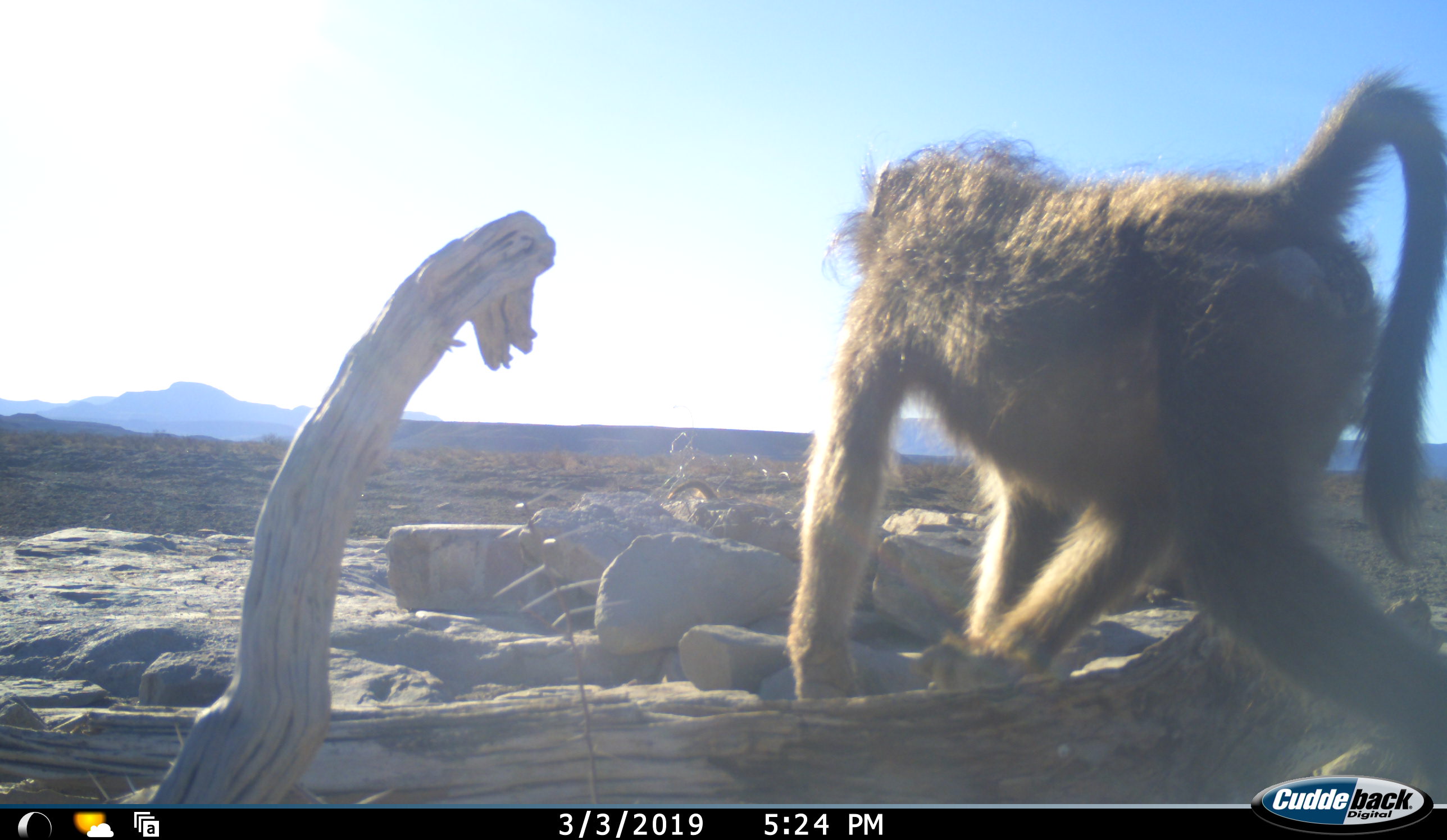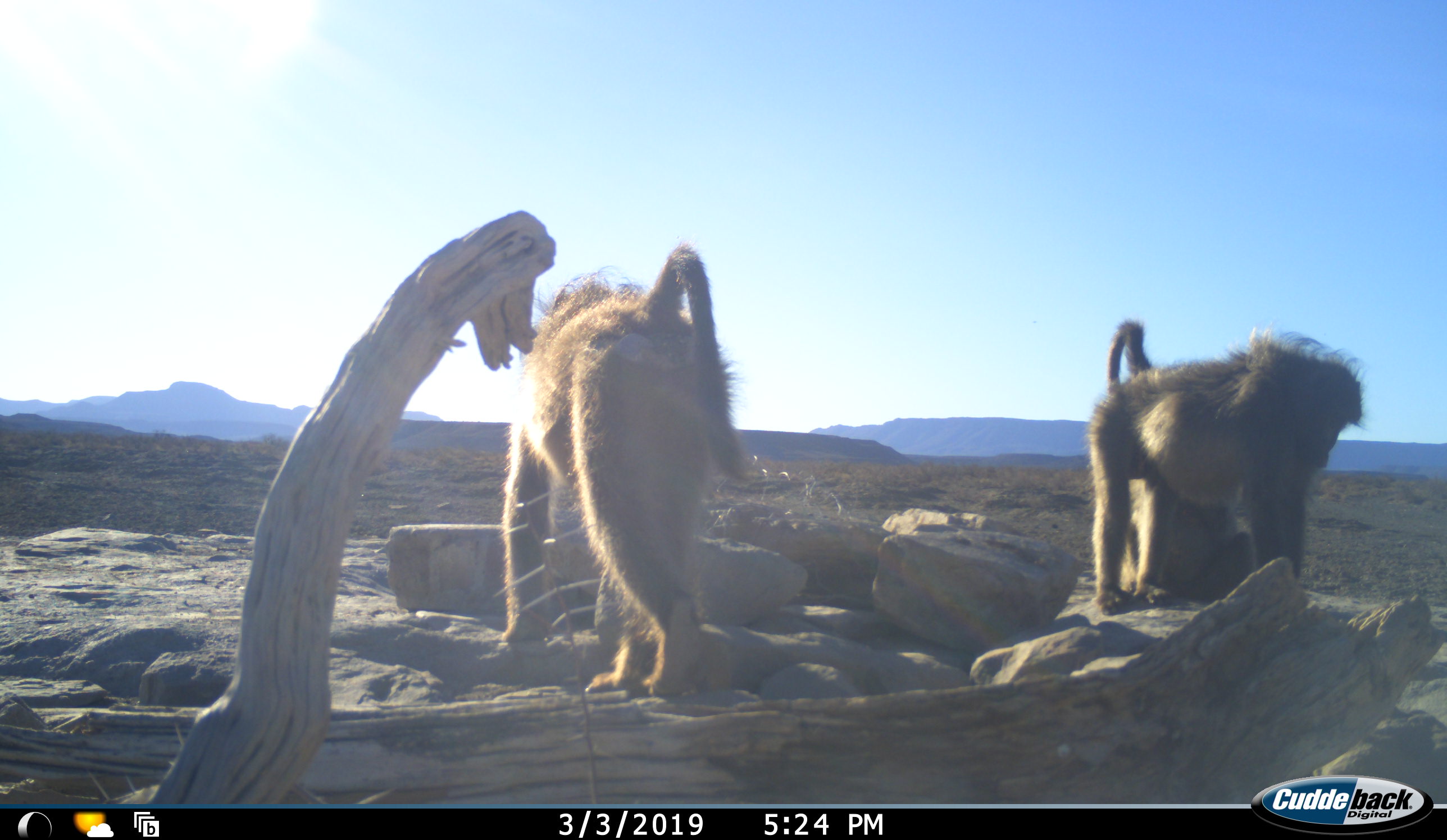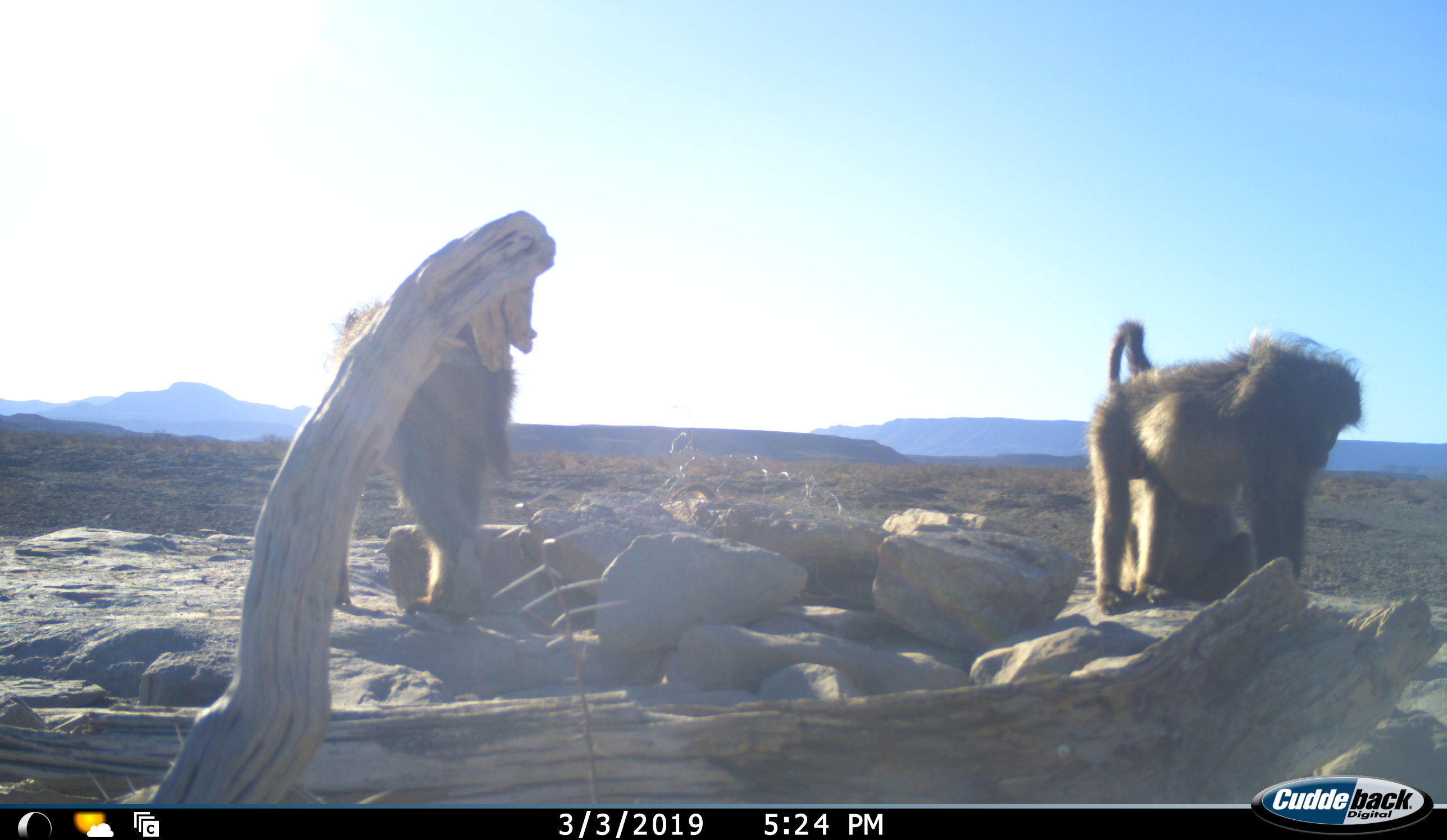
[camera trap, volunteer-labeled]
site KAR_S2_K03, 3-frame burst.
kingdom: Animalia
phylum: Chordata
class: Mammalia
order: Primates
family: Cercopithecidae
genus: Papio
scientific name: Papio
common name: baboon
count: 3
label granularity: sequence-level